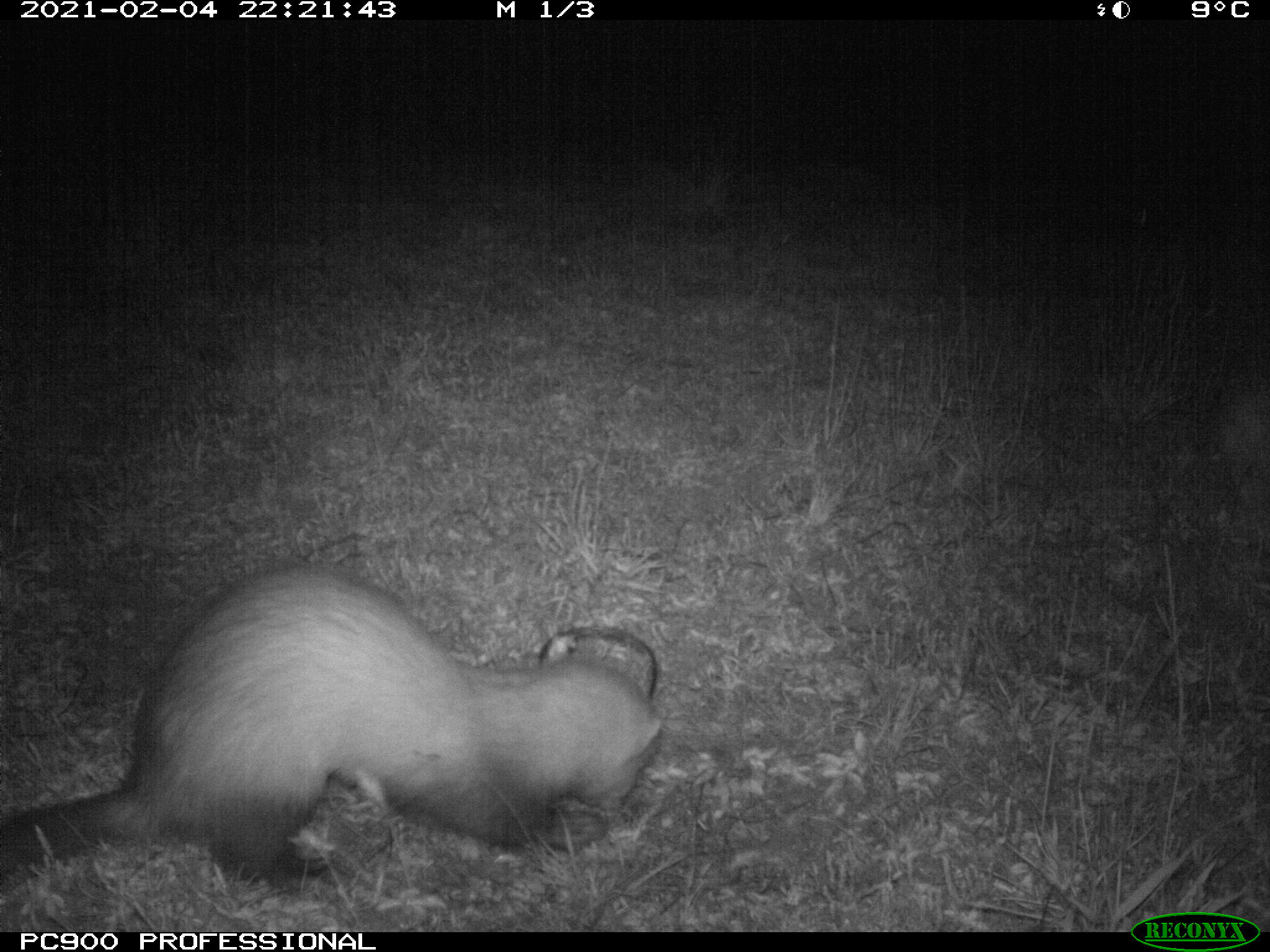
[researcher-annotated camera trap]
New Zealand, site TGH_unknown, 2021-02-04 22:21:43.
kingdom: Animalia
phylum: Chordata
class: Mammalia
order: Carnivora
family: Mustelidae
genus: Mustela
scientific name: Mustela furo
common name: ferret